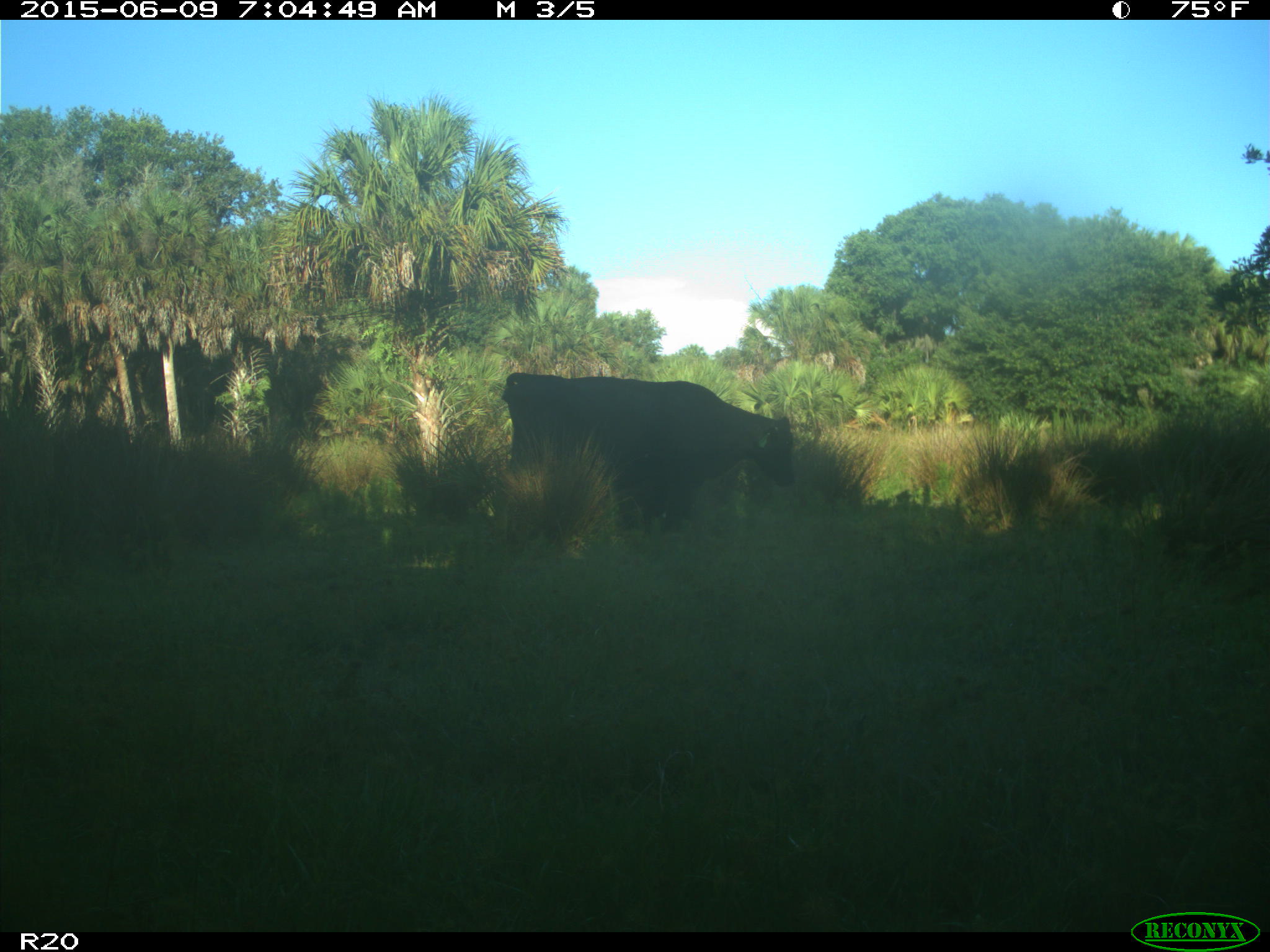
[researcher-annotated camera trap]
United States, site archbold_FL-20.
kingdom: Animalia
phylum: Chordata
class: Mammalia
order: Artiodactyla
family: Bovidae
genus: Bos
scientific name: Bos taurus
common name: domestic cow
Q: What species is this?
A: Bos taurus (domestic cow).